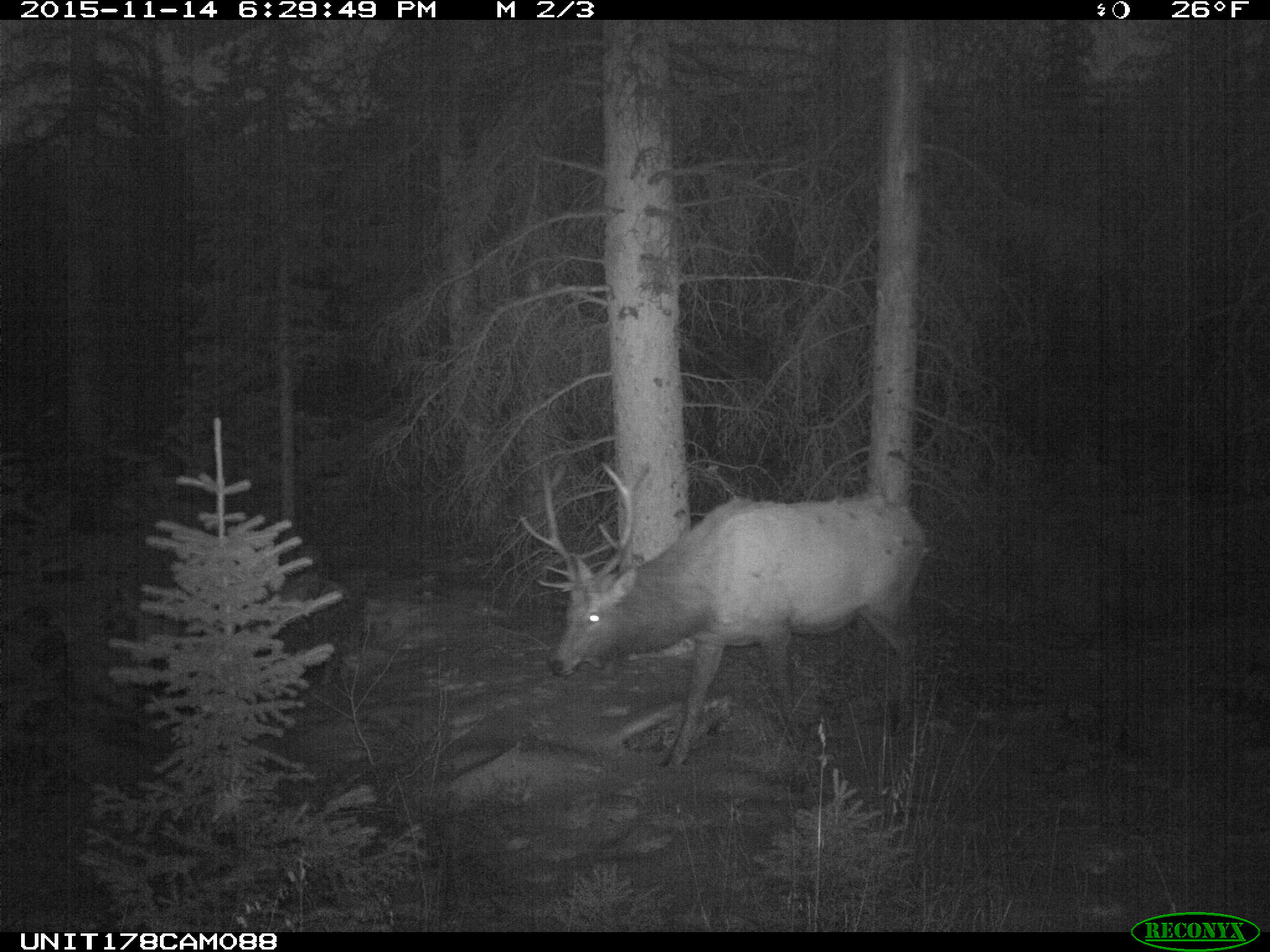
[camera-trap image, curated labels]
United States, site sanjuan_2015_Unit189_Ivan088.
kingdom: Animalia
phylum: Chordata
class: Mammalia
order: Artiodactyla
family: Cervidae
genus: Cervus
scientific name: Cervus elaphus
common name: red deer